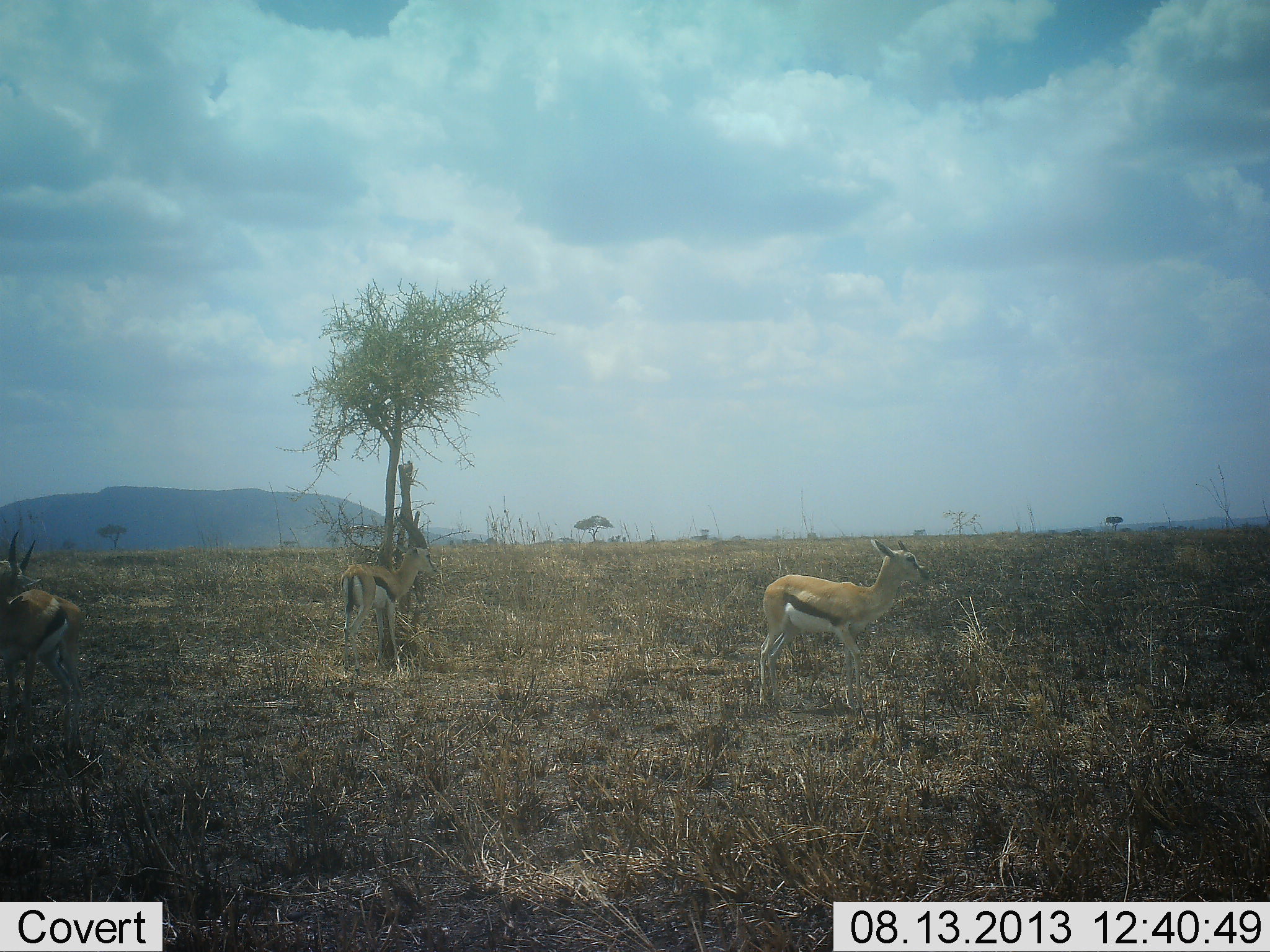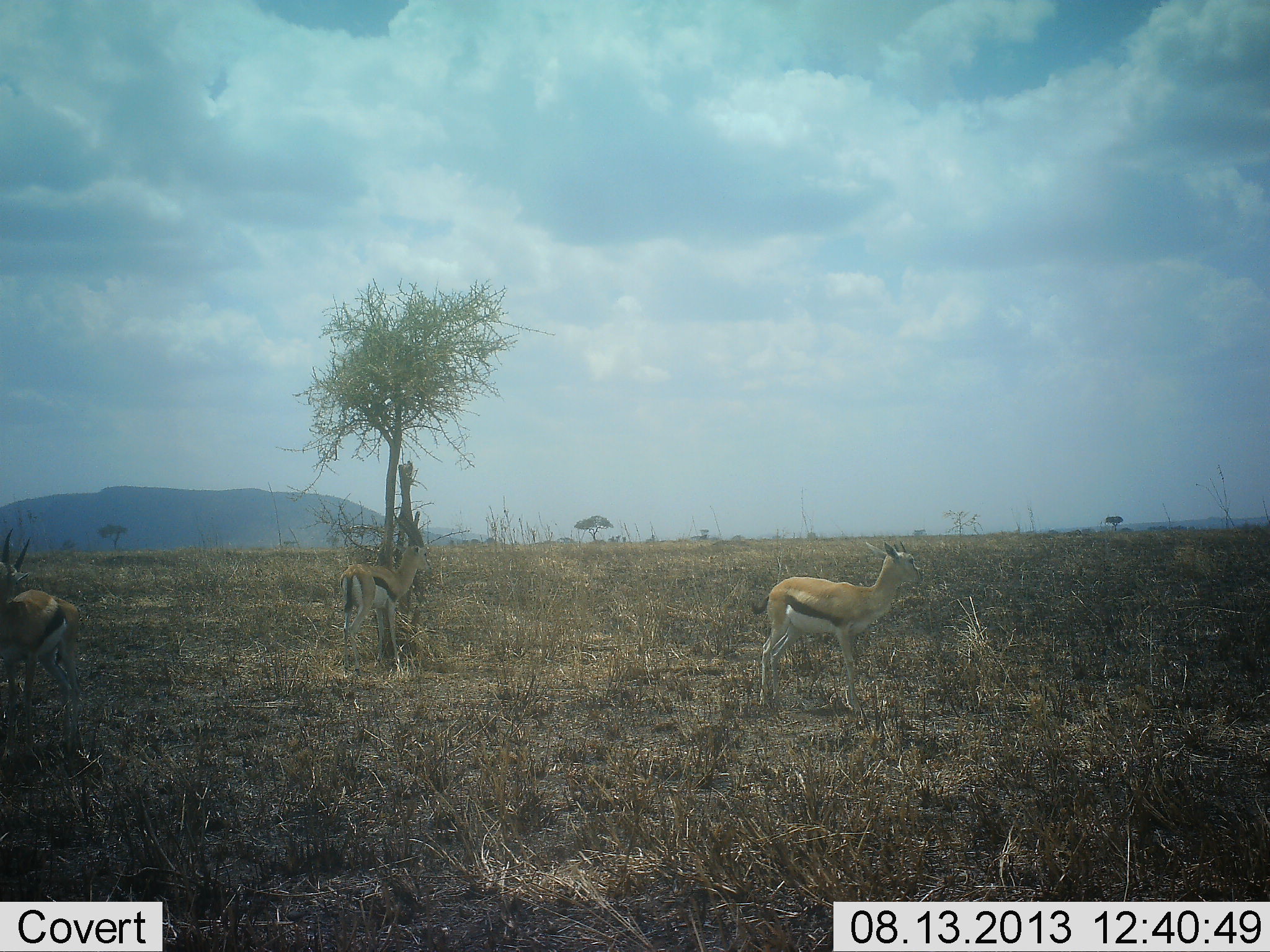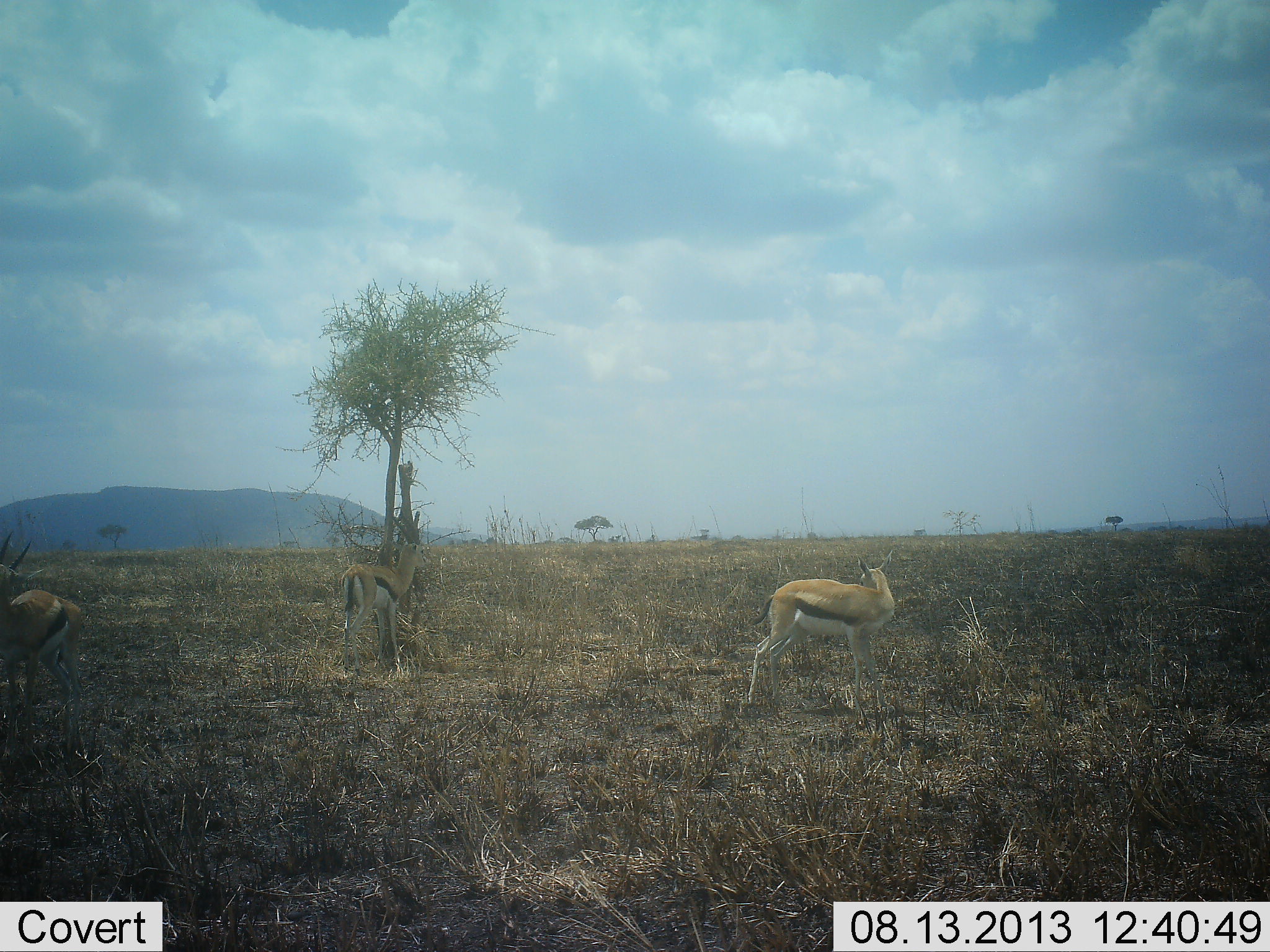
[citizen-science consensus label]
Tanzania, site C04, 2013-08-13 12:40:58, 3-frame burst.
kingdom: Animalia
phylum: Chordata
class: Mammalia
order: Artiodactyla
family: Bovidae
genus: Eudorcas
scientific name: Eudorcas thomsonii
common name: thomson's gazelle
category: gazellethomsons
Gazellethomsons (thomson's gazelle) (Eudorcas thomsonii), count 3. Behavior (volunteer vote fractions): standing 88%, resting 8%, moving 12%, interacting 0%. Young present (vote fraction): 0%. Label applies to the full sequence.